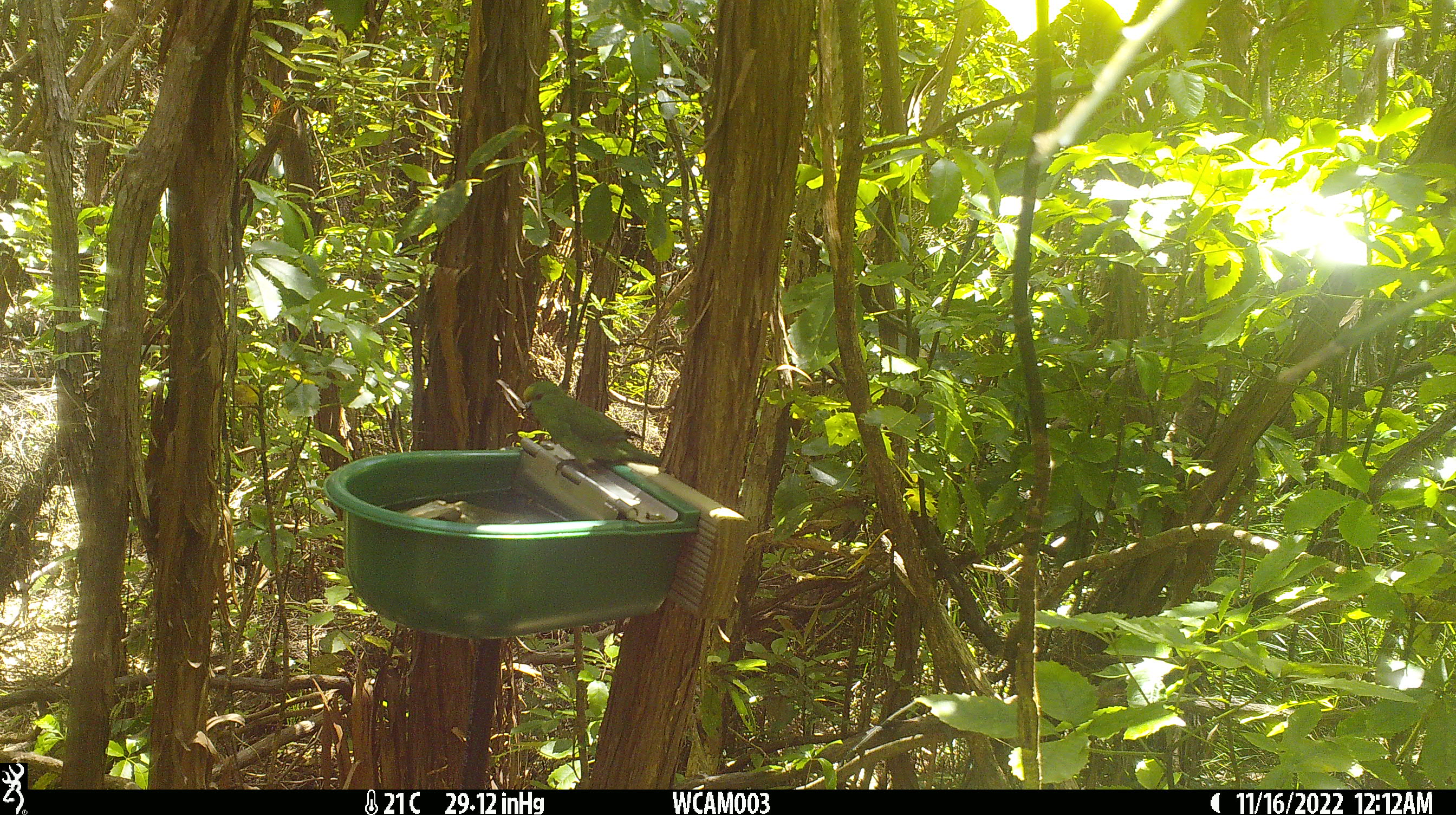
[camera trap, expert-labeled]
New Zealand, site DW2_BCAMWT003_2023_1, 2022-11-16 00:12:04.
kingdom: Animalia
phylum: Chordata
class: Aves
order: Psittaciformes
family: Psittaculidae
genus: Cyanoramphus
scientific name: Cyanoramphus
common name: parakeet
Parakeet (Cyanoramphus).